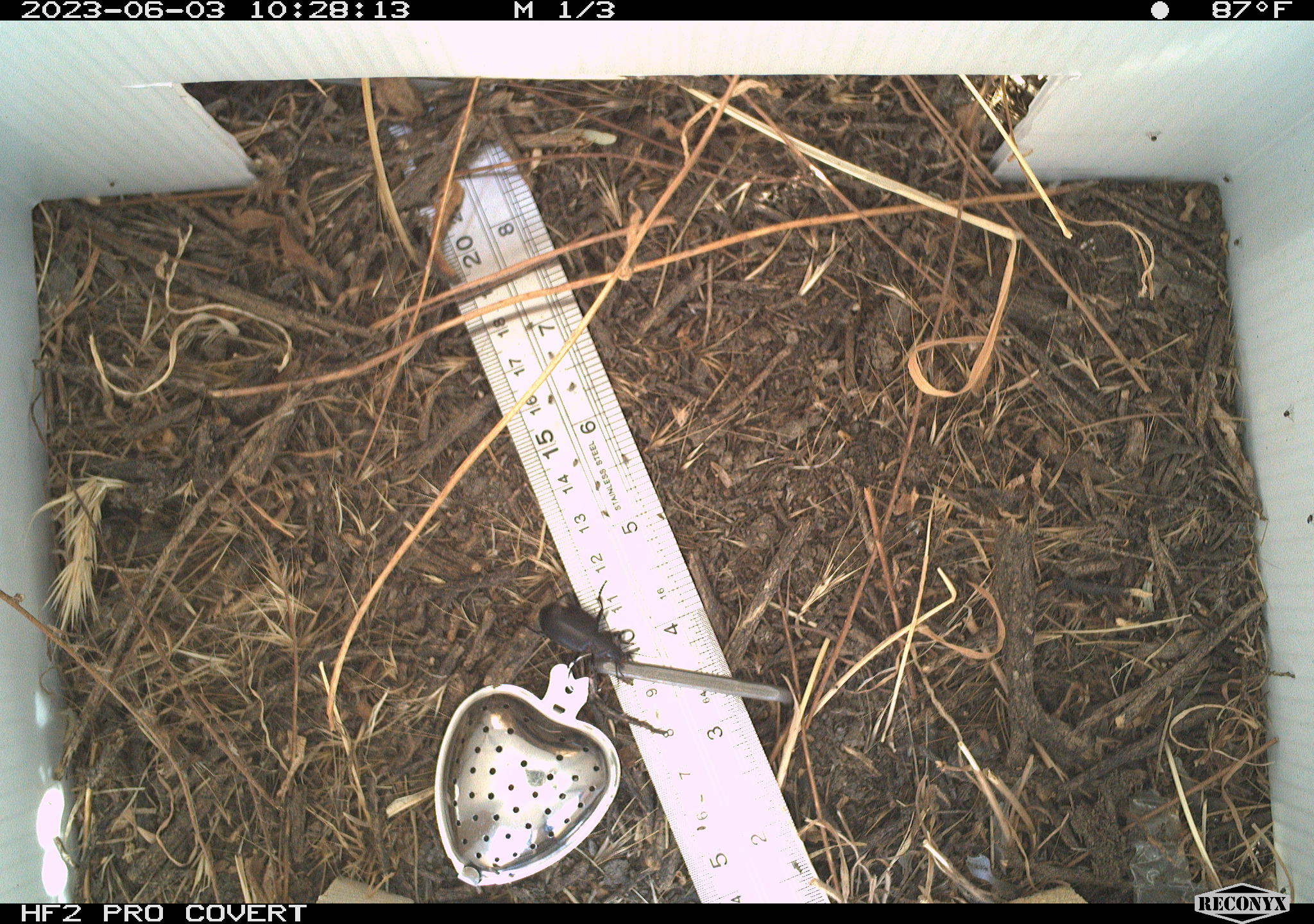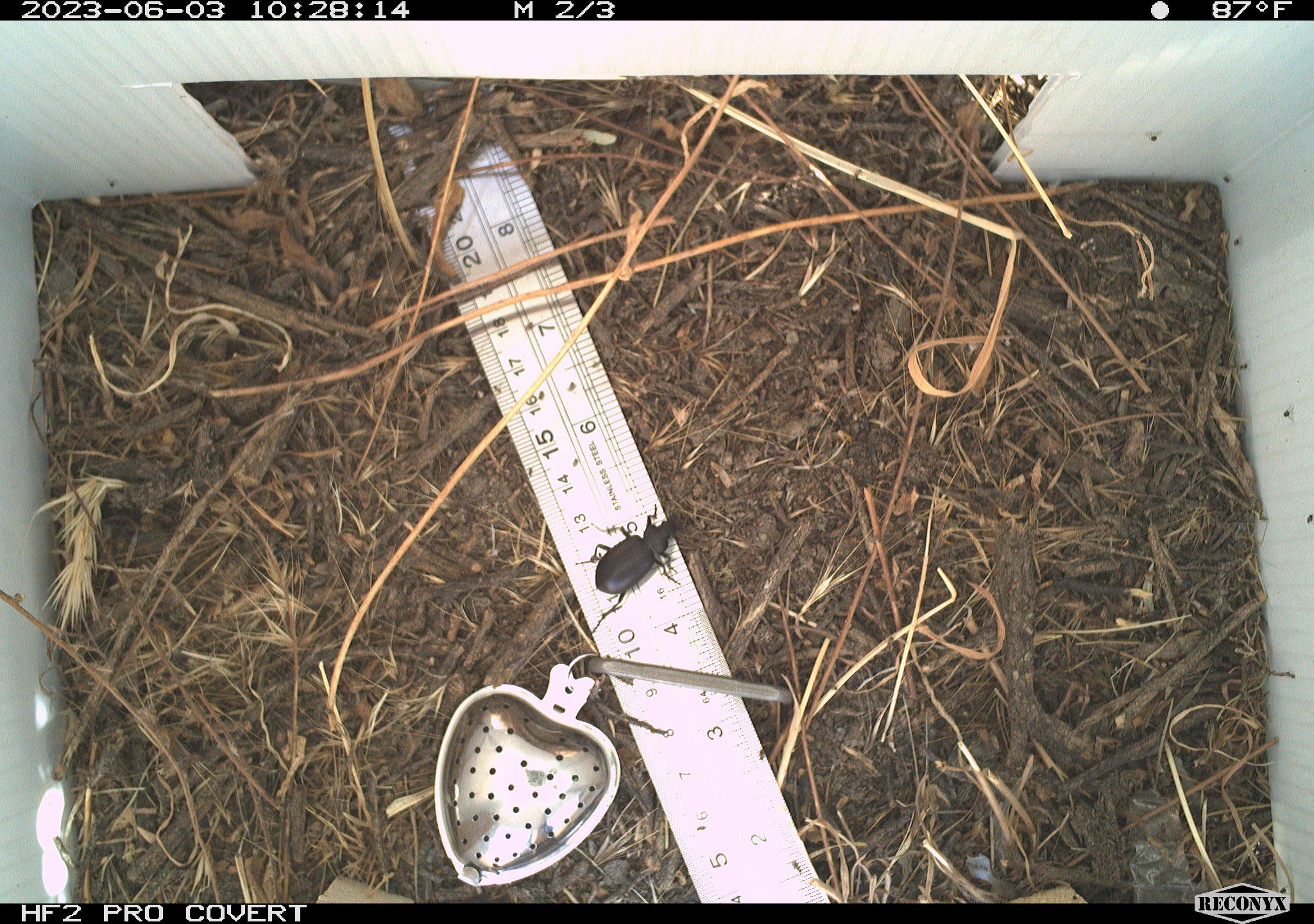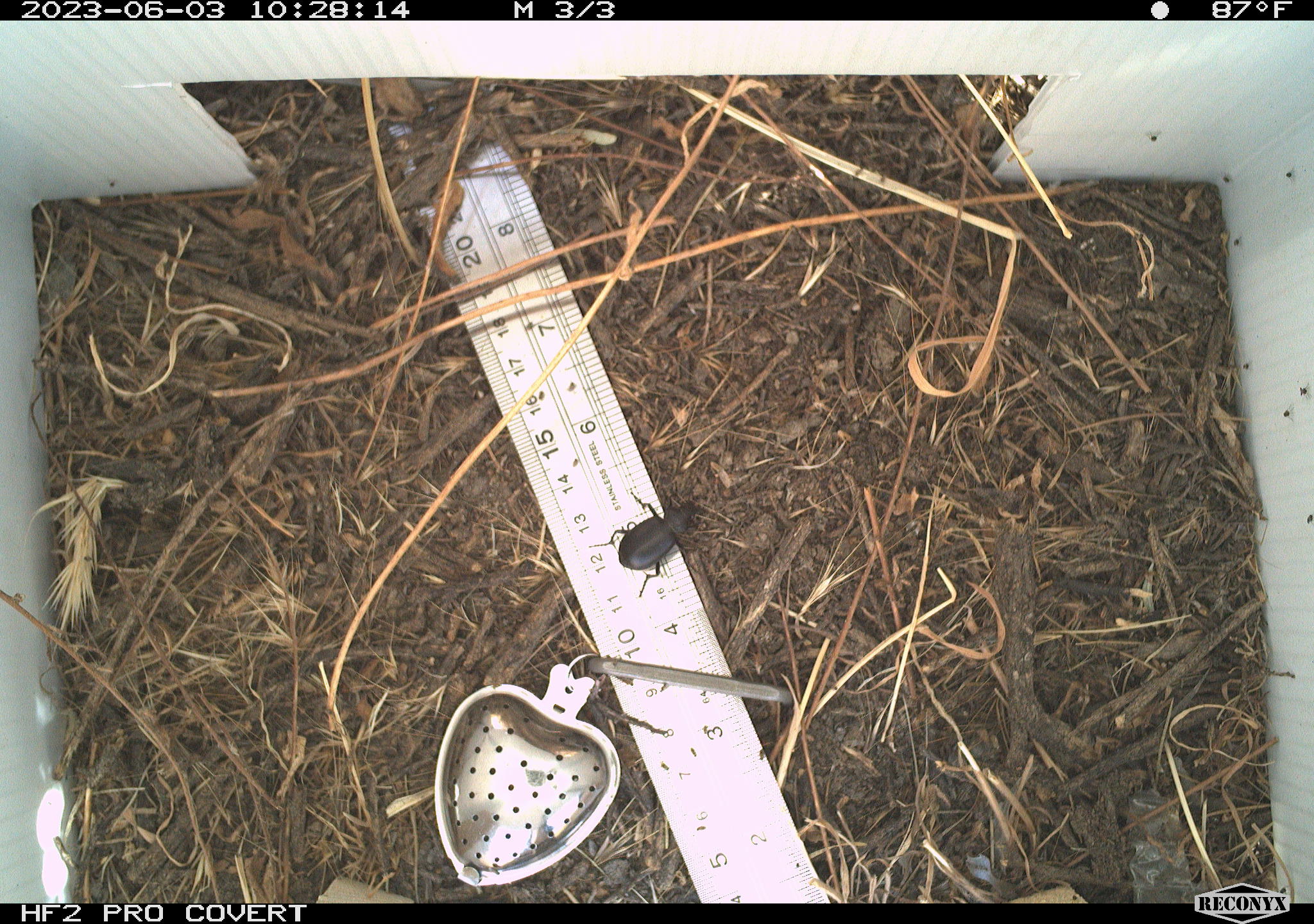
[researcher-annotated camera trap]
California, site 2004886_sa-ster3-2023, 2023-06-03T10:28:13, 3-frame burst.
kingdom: Animalia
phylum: Arthropoda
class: Insecta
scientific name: Insecta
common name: insect